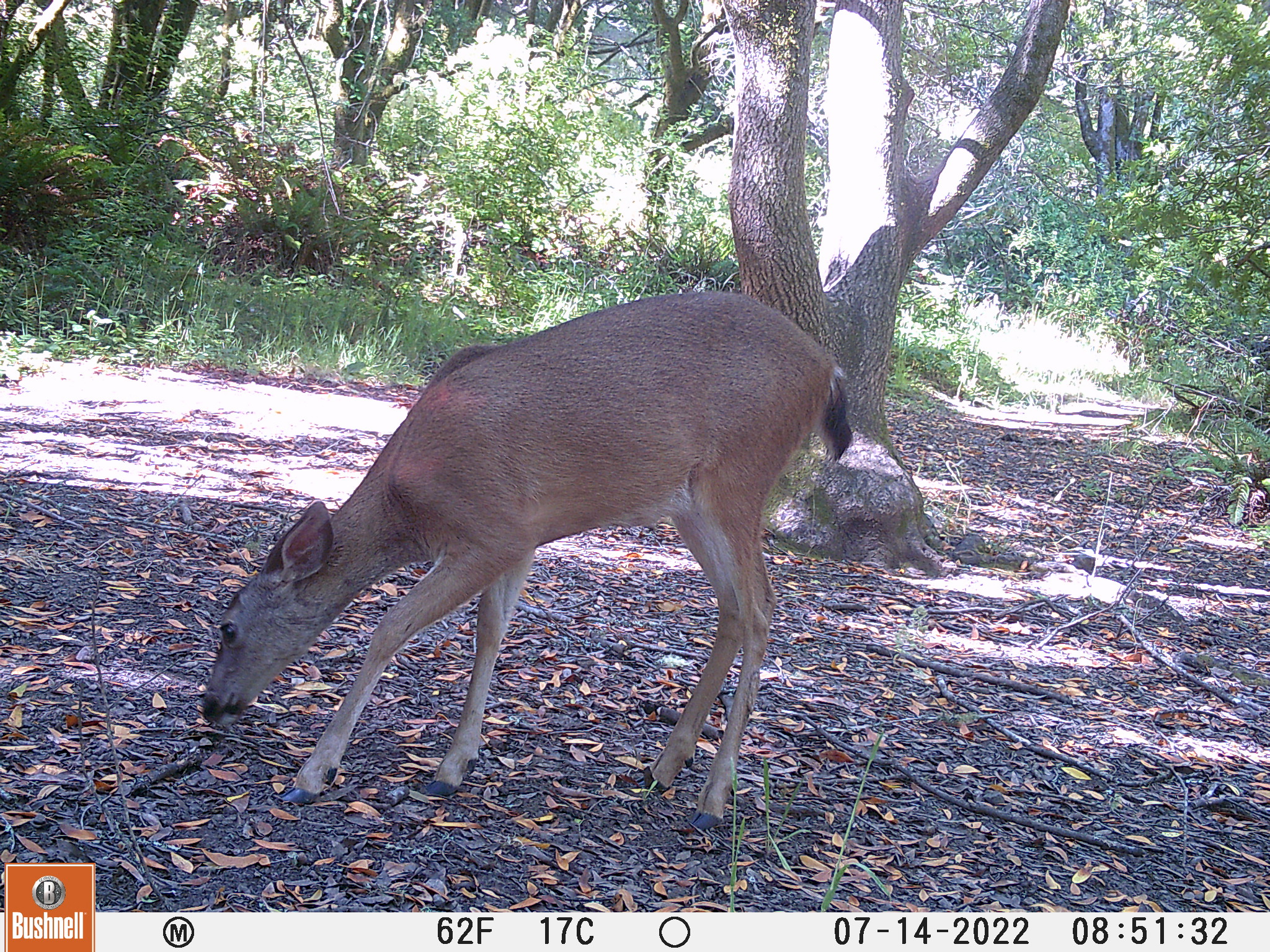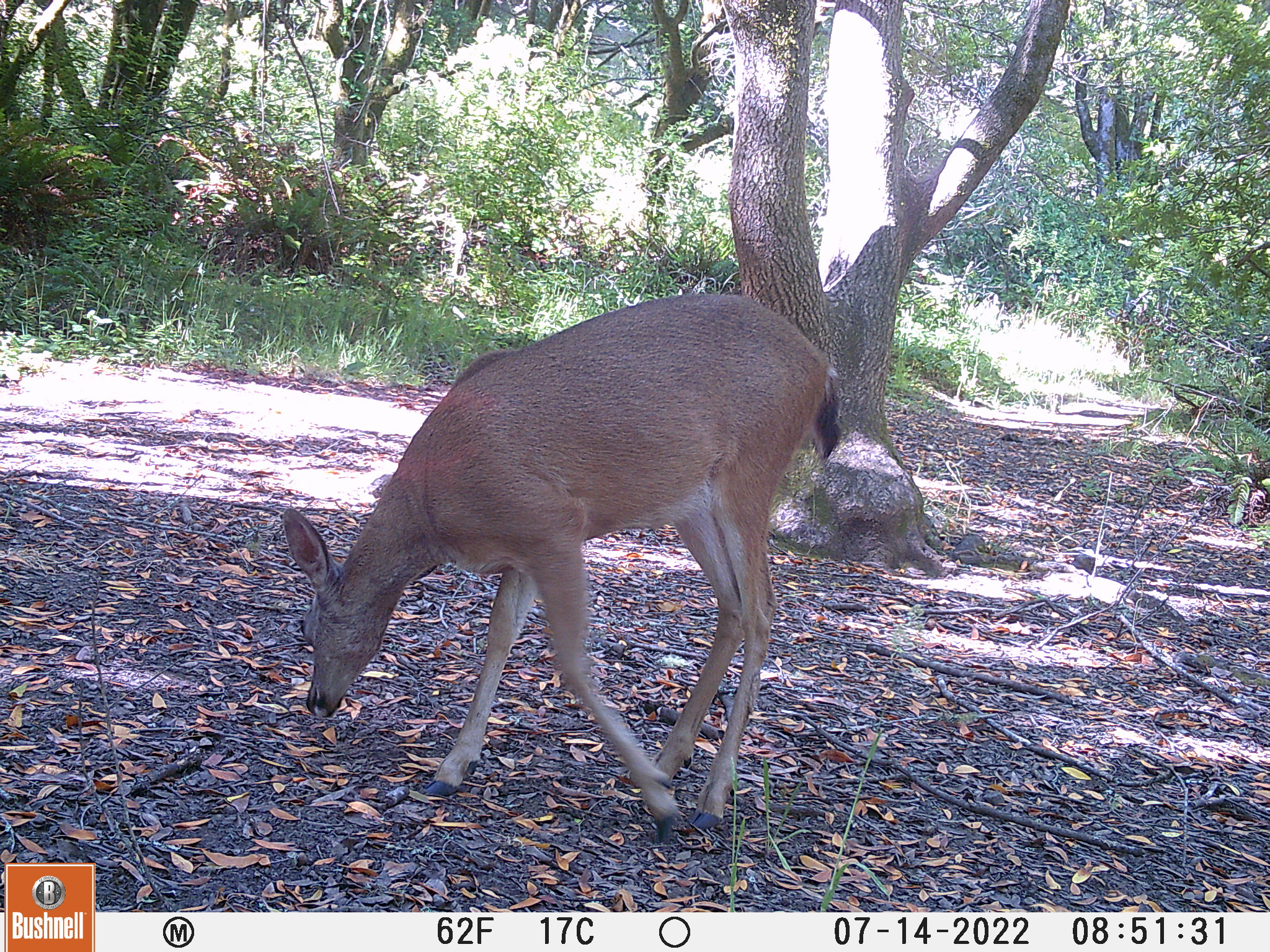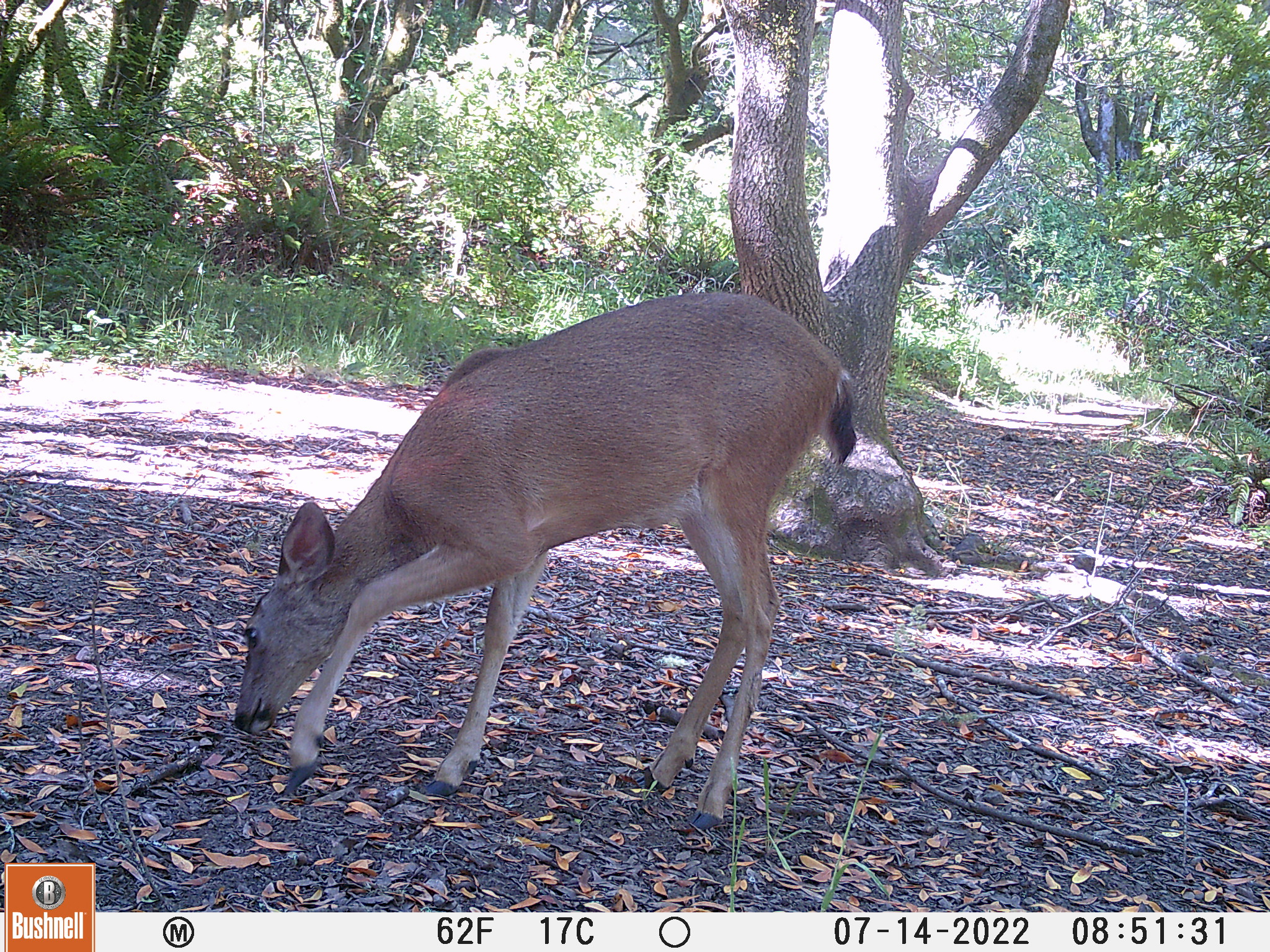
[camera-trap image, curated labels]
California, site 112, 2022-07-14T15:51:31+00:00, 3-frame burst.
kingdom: Animalia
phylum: Chordata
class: Mammalia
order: Artiodactyla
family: Cervidae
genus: Odocoileus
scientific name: Odocoileus hemionus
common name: mule deer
Mule deer (Odocoileus hemionus).